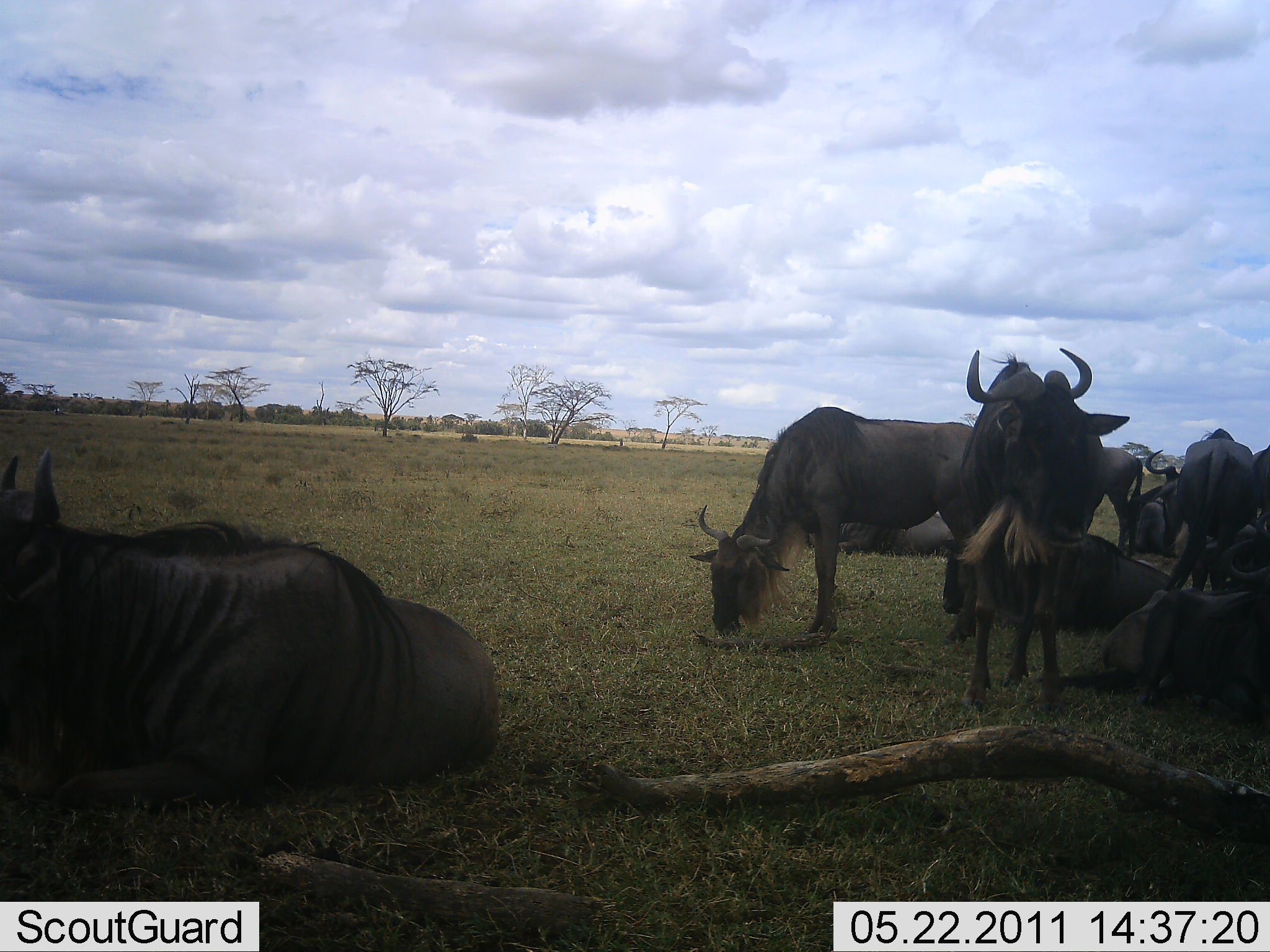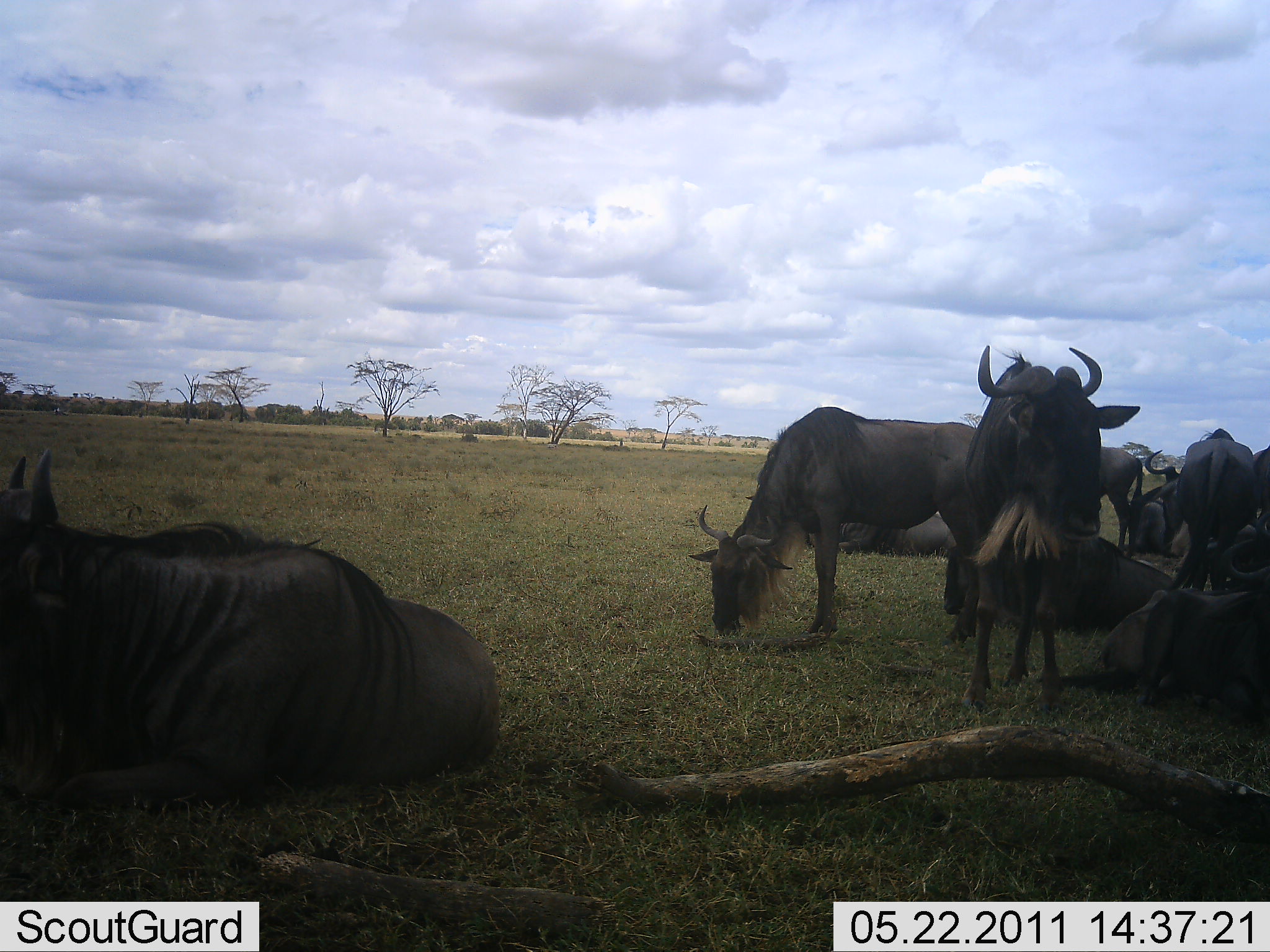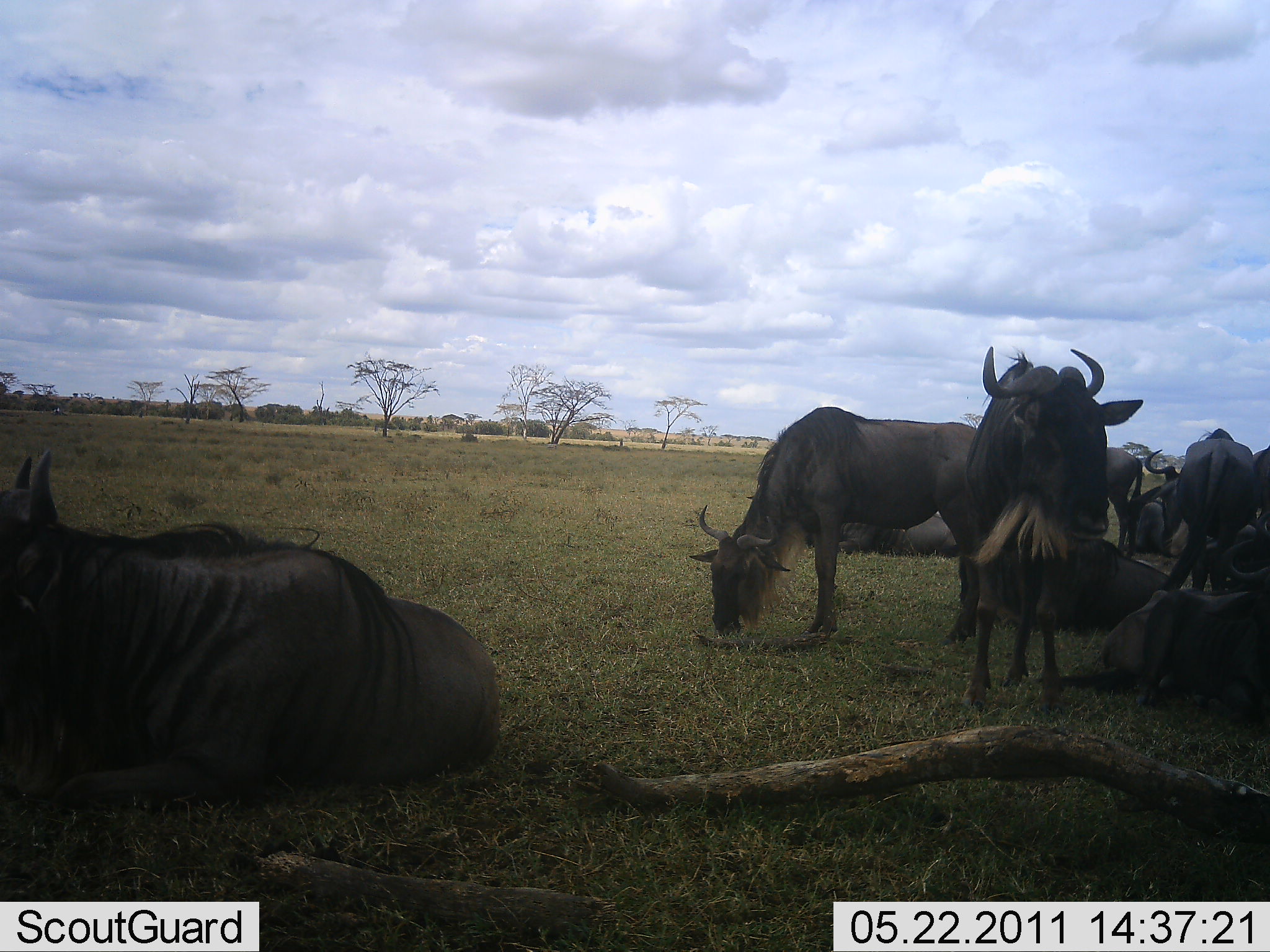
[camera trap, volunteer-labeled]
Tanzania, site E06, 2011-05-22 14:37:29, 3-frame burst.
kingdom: Animalia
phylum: Chordata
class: Mammalia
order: Artiodactyla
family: Bovidae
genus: Connochaetes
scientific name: Connochaetes taurinus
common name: blue wildebeest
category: wildebeest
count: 9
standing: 64%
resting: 91%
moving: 0%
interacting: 18%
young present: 0%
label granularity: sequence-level